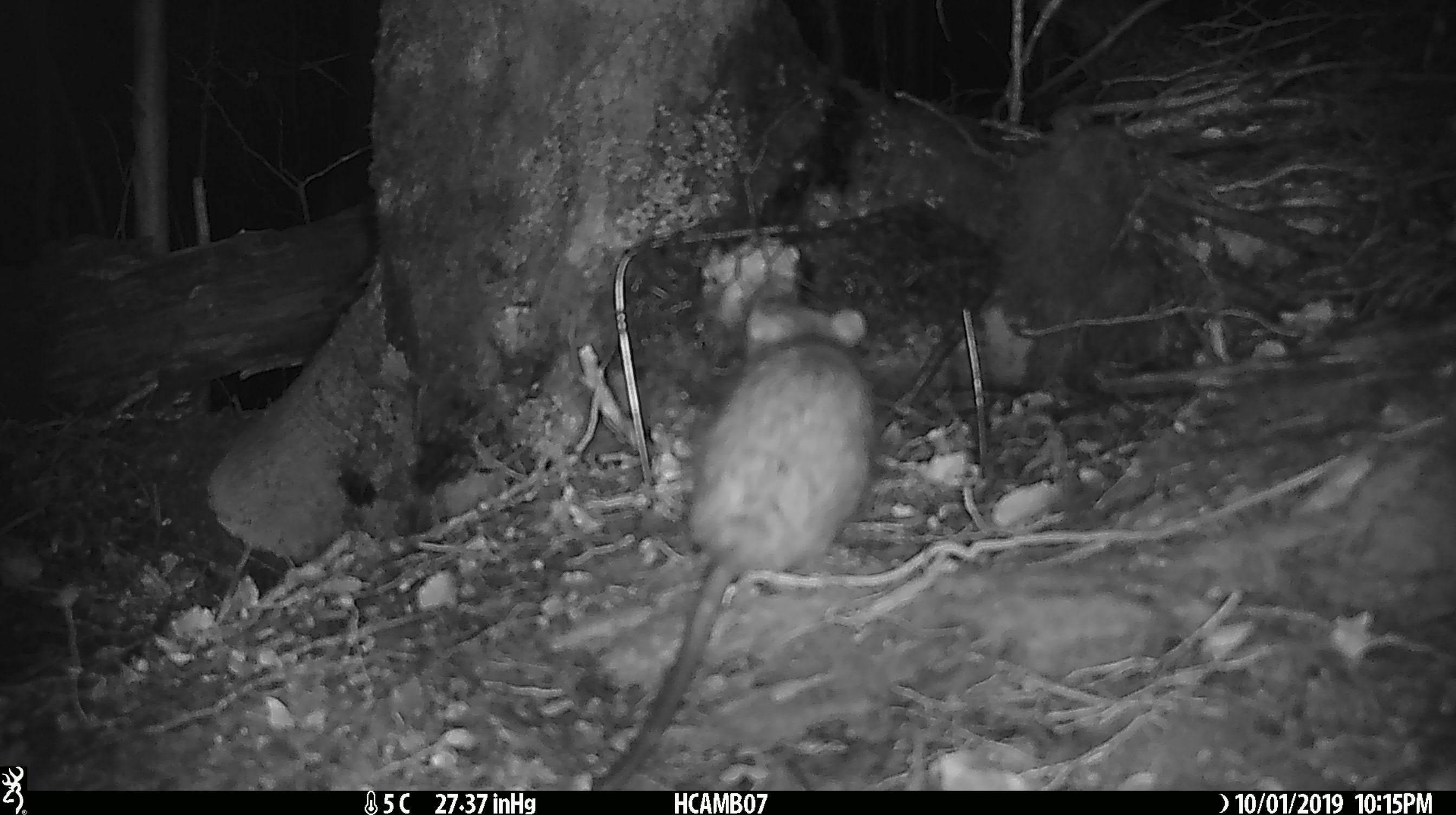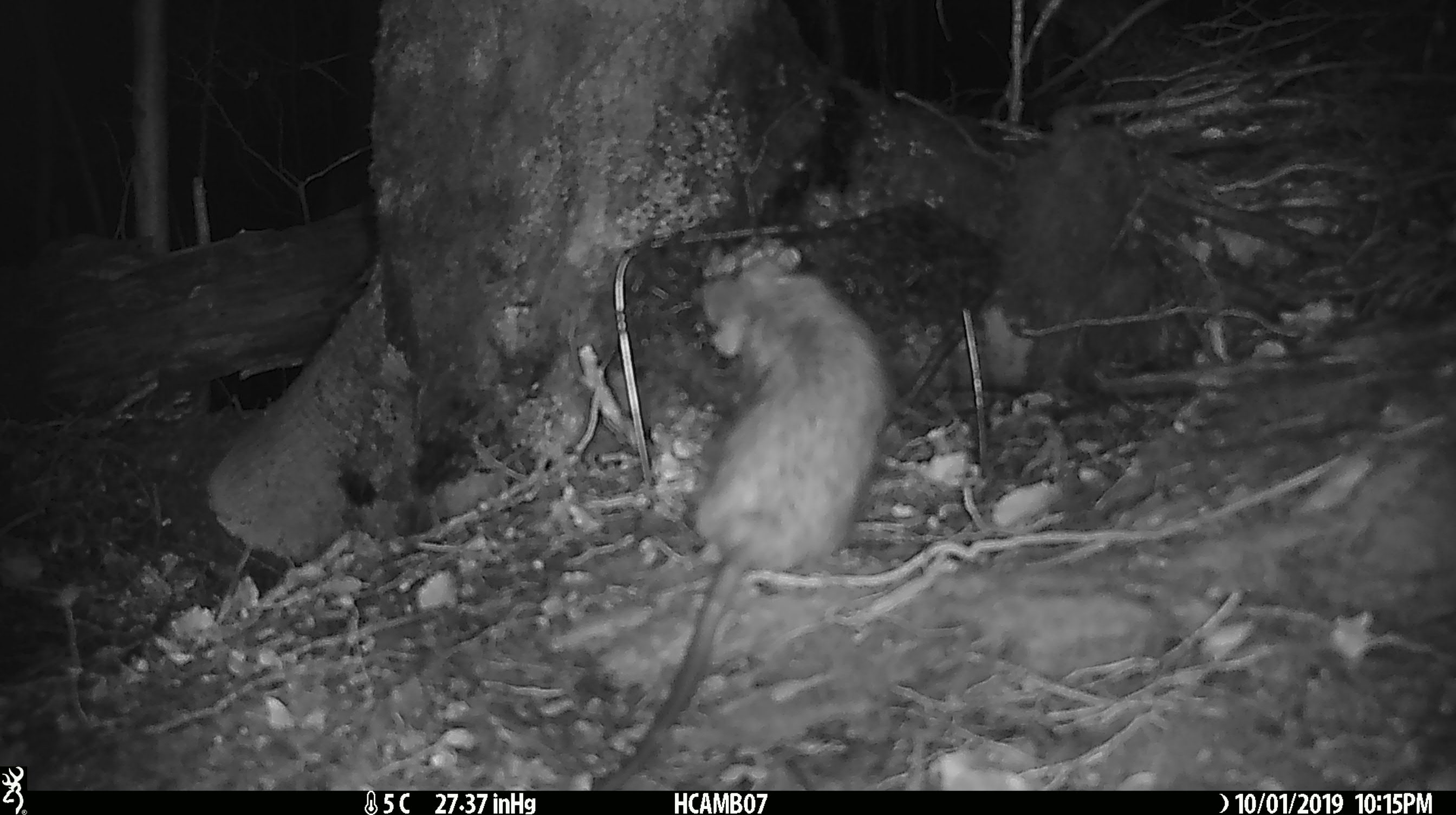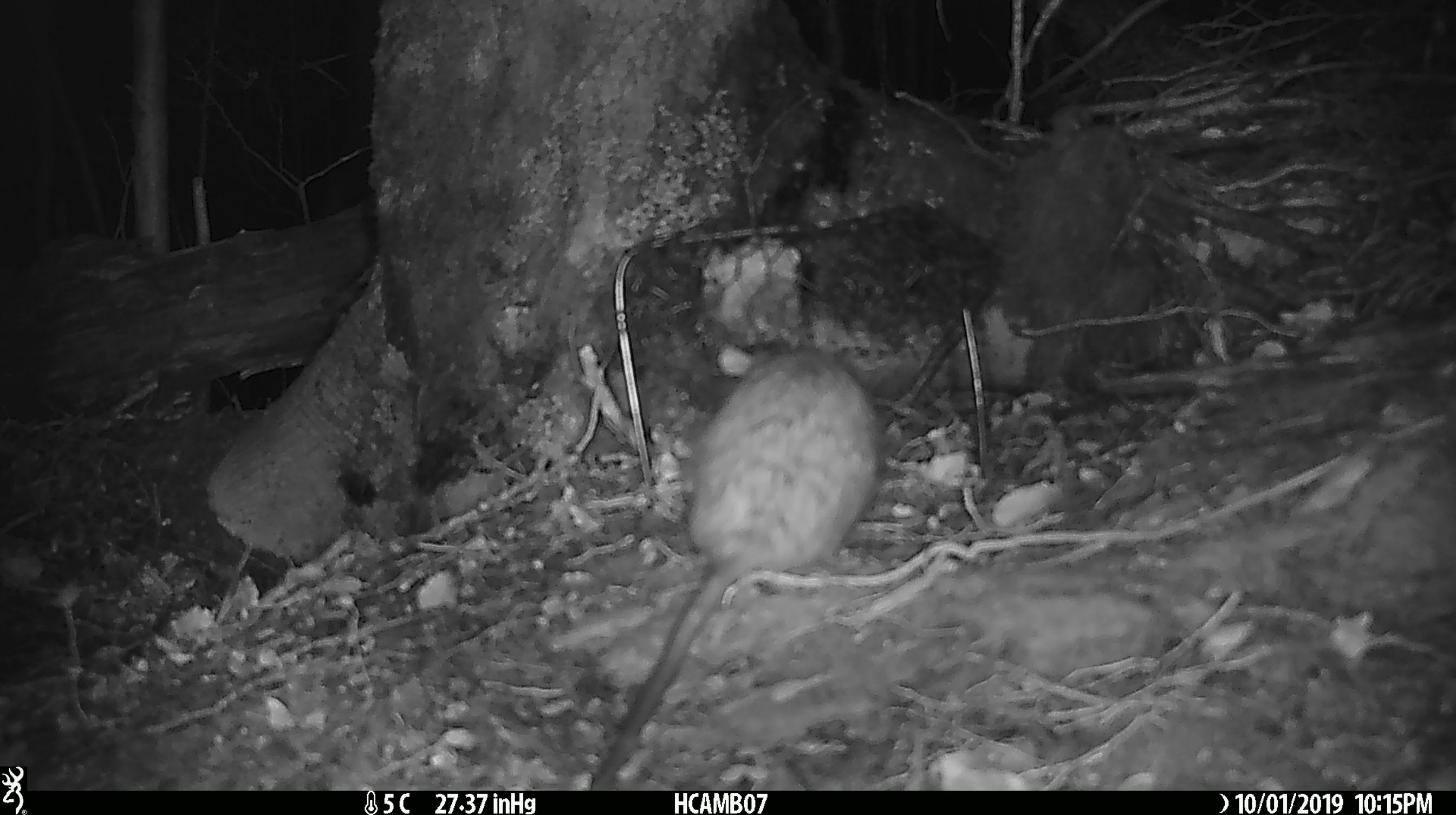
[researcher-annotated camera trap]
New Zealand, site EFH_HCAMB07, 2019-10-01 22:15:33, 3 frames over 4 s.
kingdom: Animalia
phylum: Chordata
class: Mammalia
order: Rodentia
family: Muridae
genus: Rattus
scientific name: Rattus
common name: rat